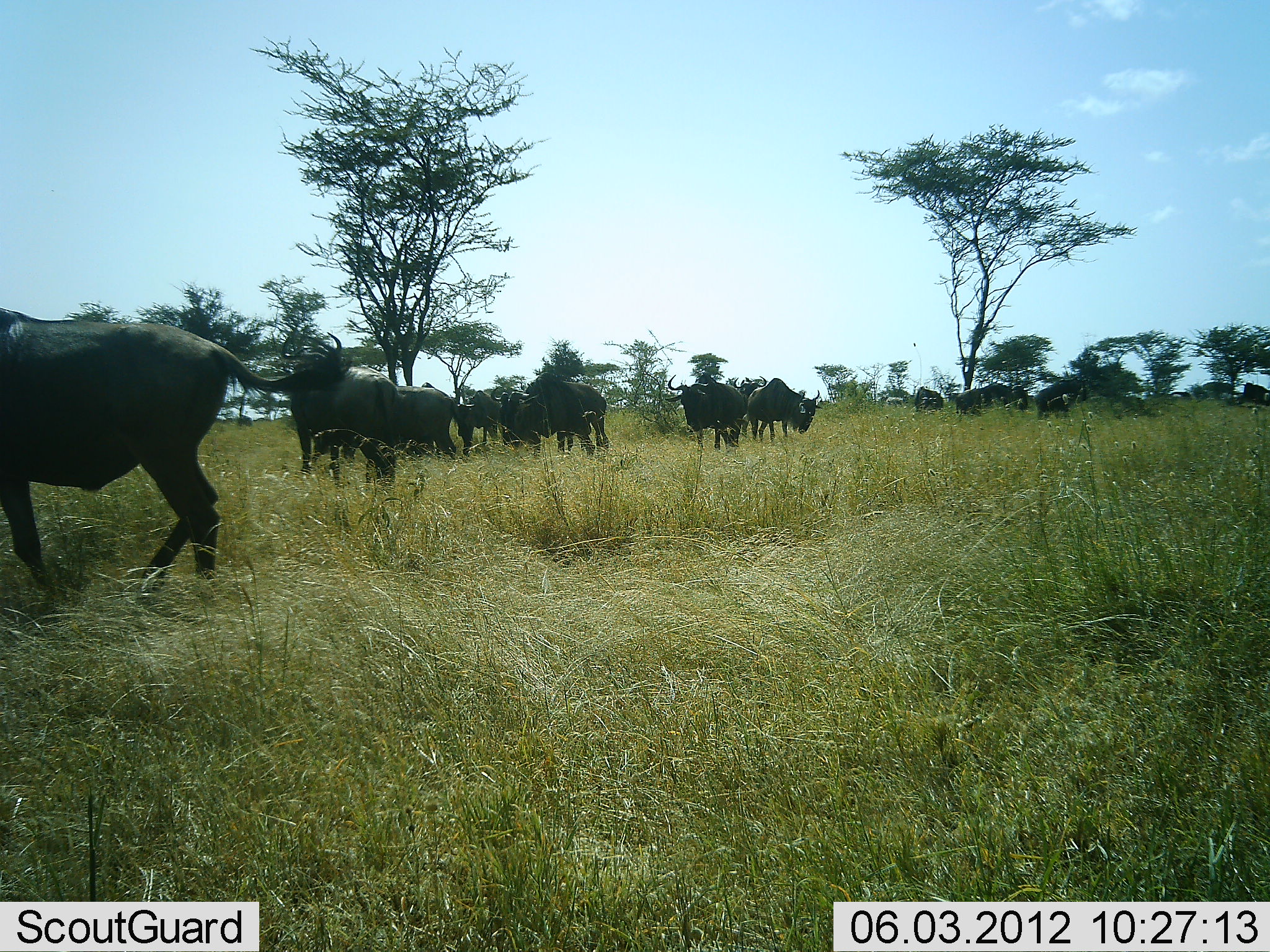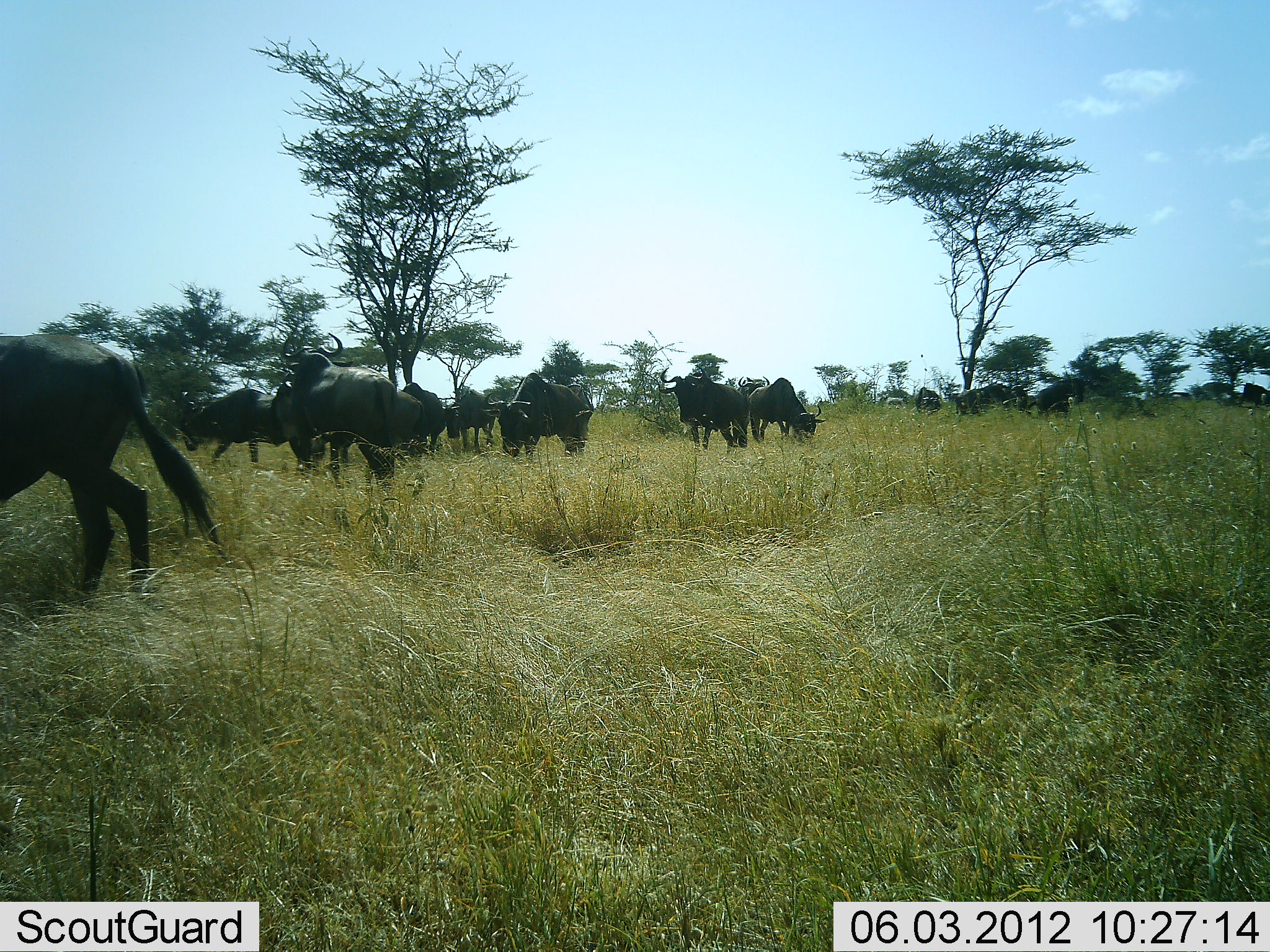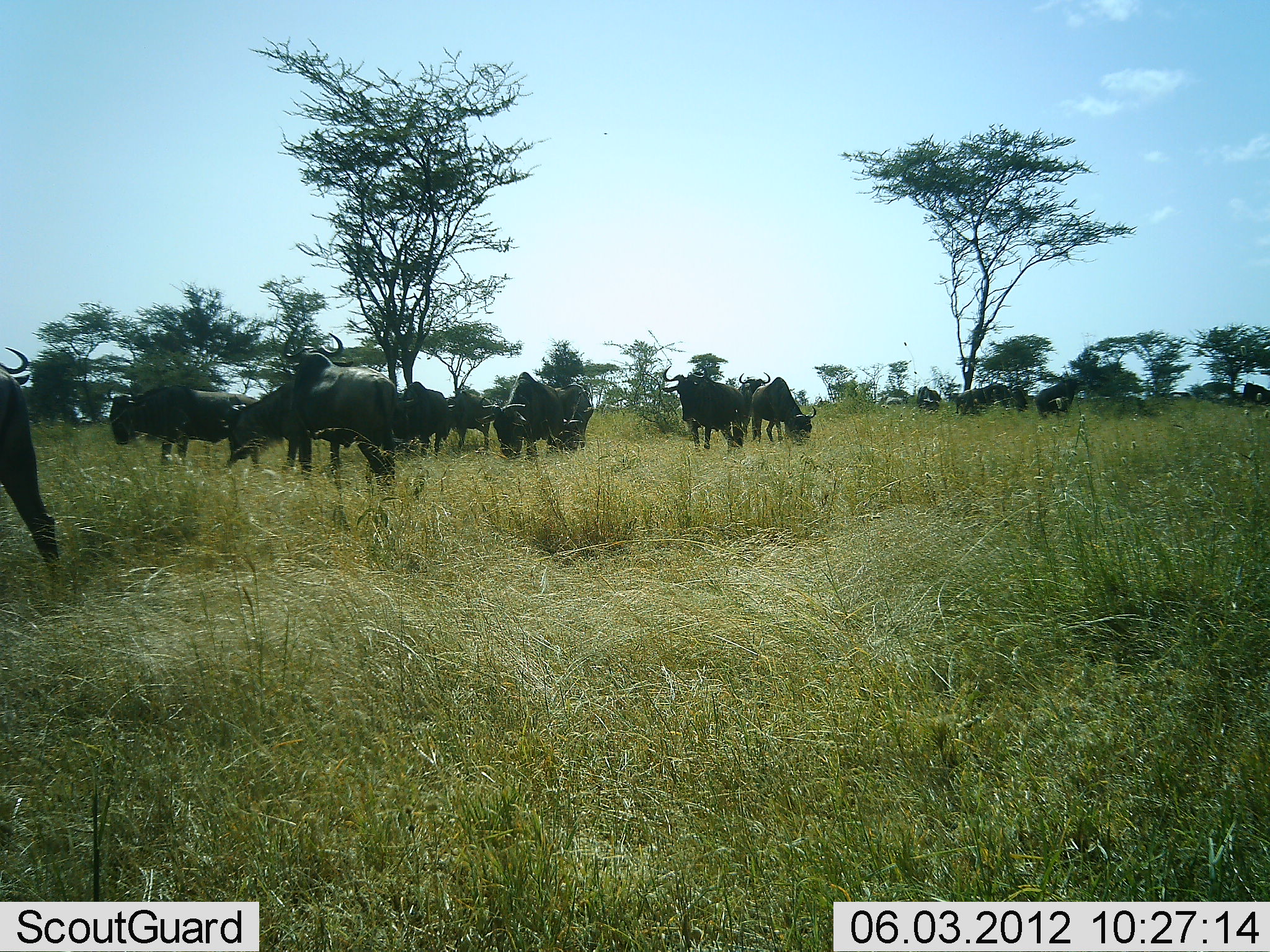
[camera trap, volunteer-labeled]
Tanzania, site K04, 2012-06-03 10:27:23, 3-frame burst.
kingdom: Animalia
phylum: Chordata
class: Mammalia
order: Artiodactyla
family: Bovidae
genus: Connochaetes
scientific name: Connochaetes taurinus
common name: blue wildebeest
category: wildebeest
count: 11-50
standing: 80%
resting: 0%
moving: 60%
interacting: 10%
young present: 0%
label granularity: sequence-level